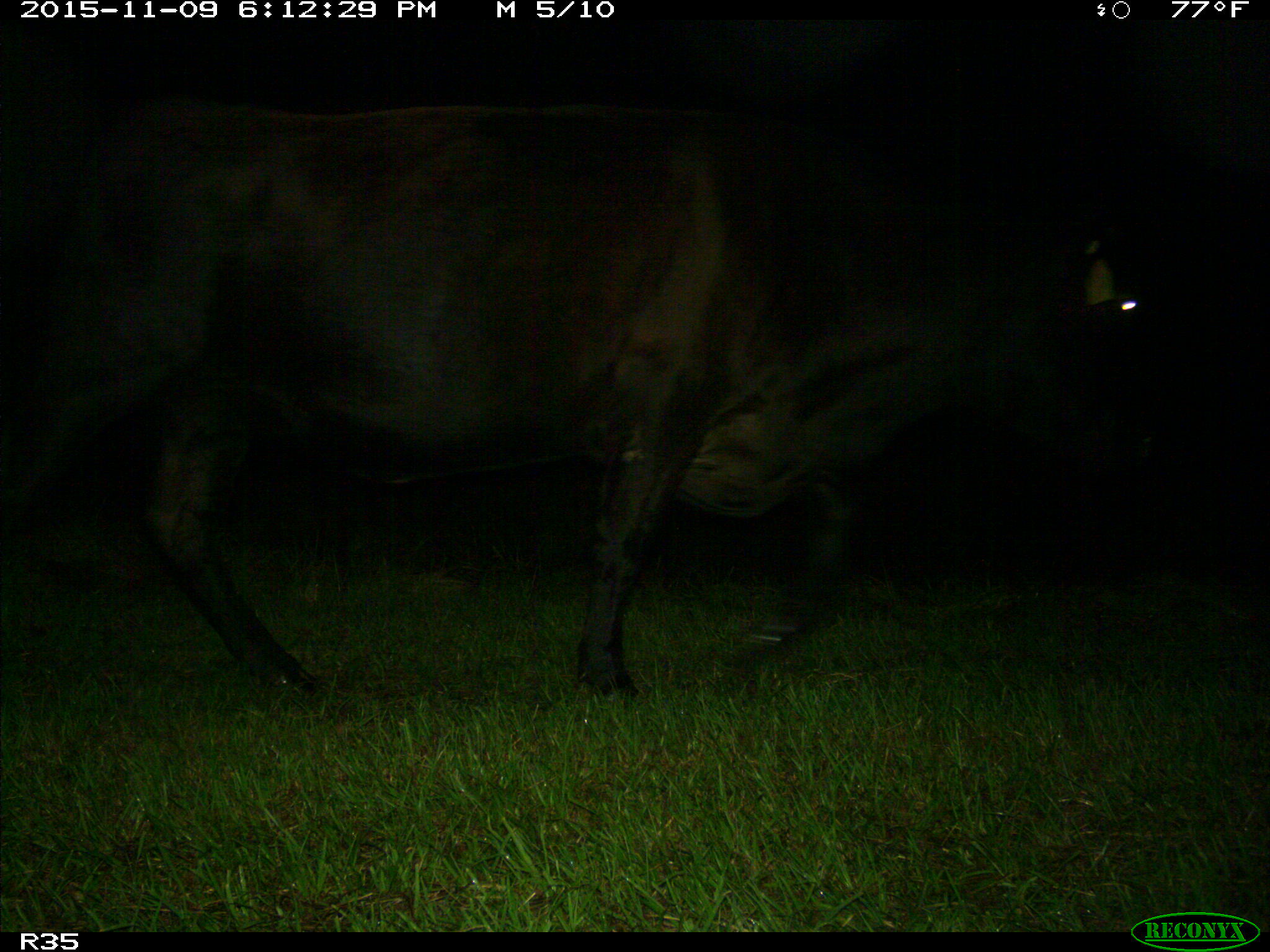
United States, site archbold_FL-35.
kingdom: Animalia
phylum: Chordata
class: Mammalia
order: Artiodactyla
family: Bovidae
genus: Bos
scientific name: Bos taurus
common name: domestic cow